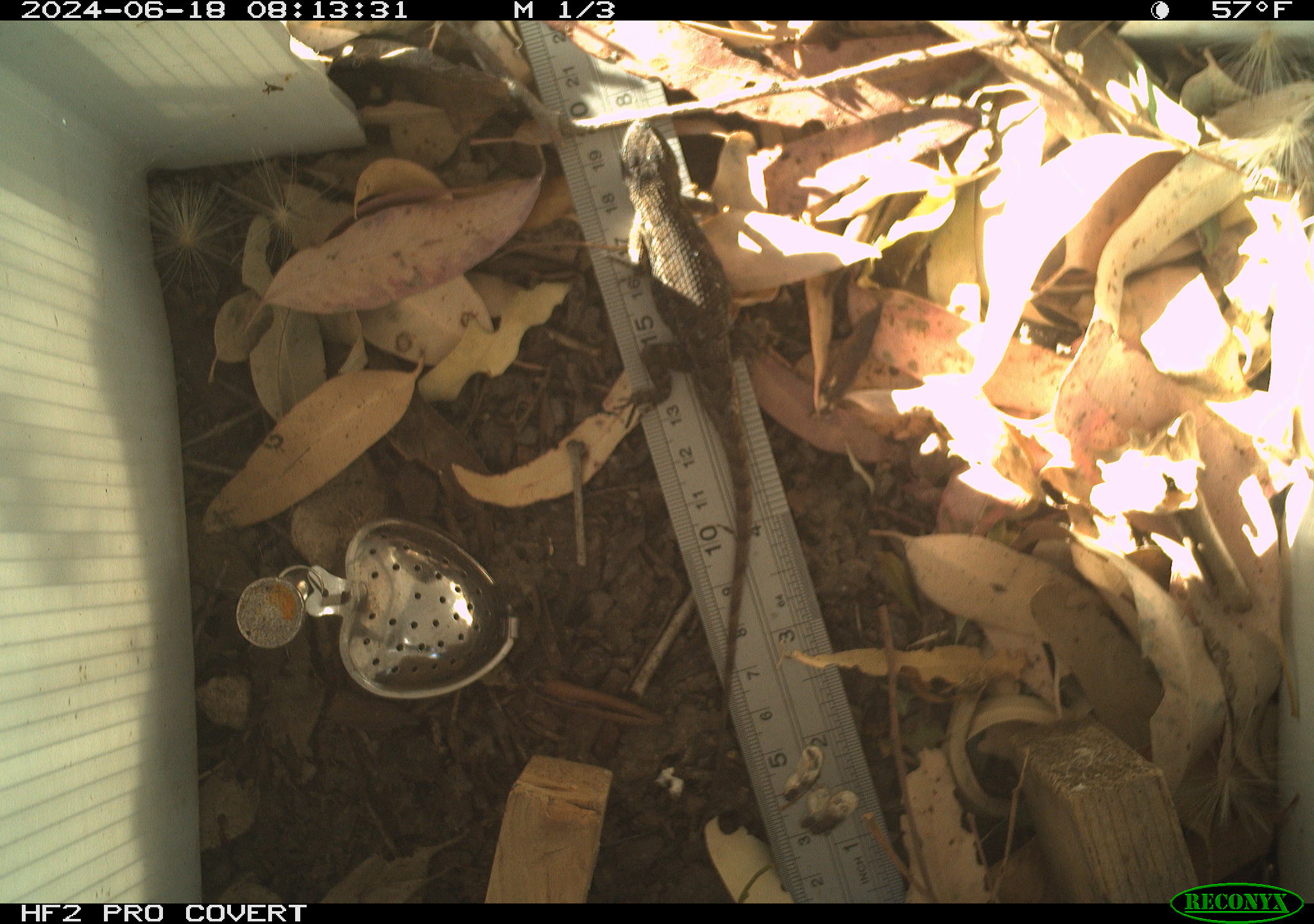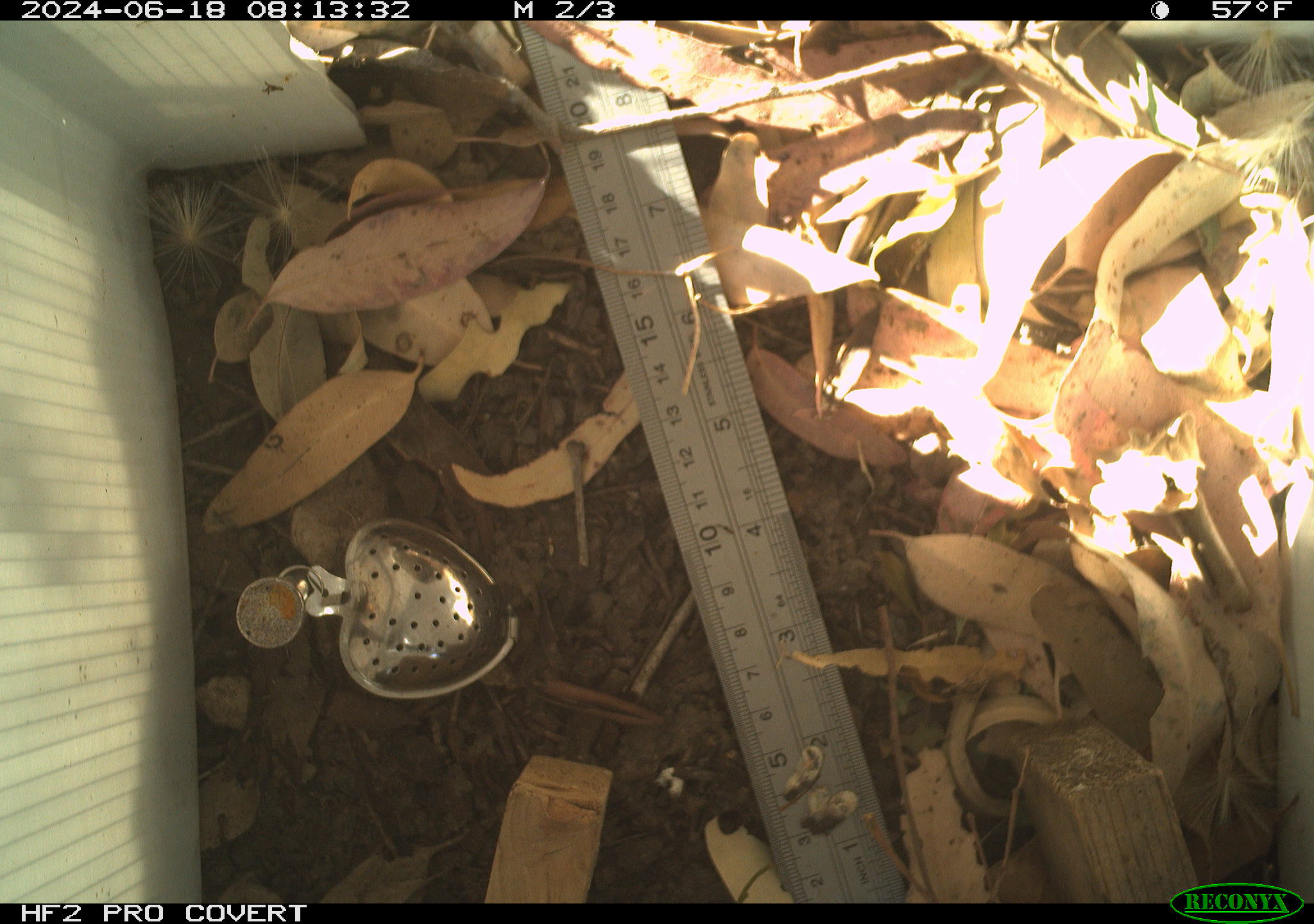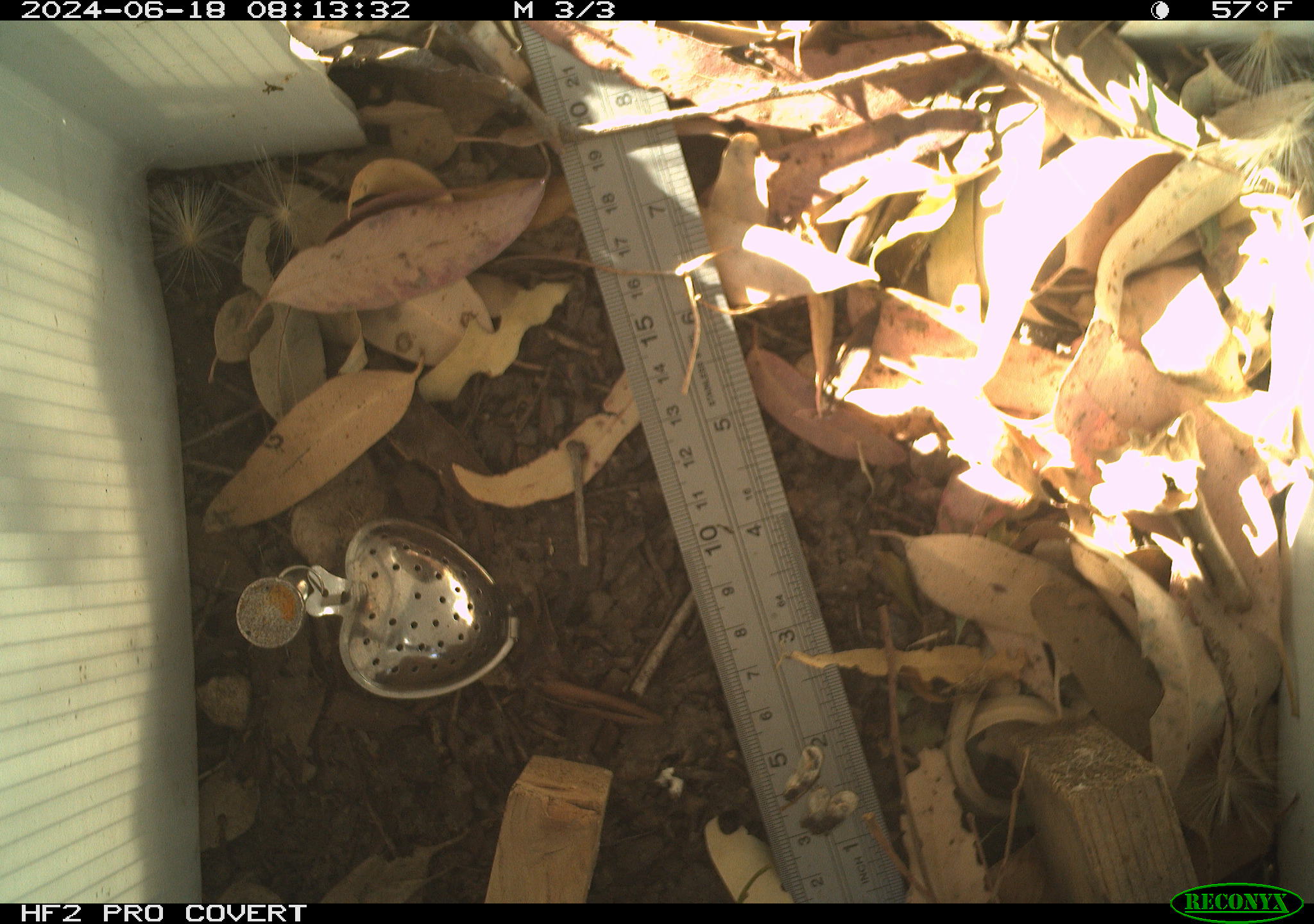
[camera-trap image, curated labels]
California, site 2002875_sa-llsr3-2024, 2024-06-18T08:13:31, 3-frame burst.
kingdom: Animalia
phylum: Chordata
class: Reptilia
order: Squamata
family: Phrynosomatidae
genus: Sceloporus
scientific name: Sceloporus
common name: spiny lizards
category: sceloporus species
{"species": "sceloporus species (spiny lizards) (Sceloporus)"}